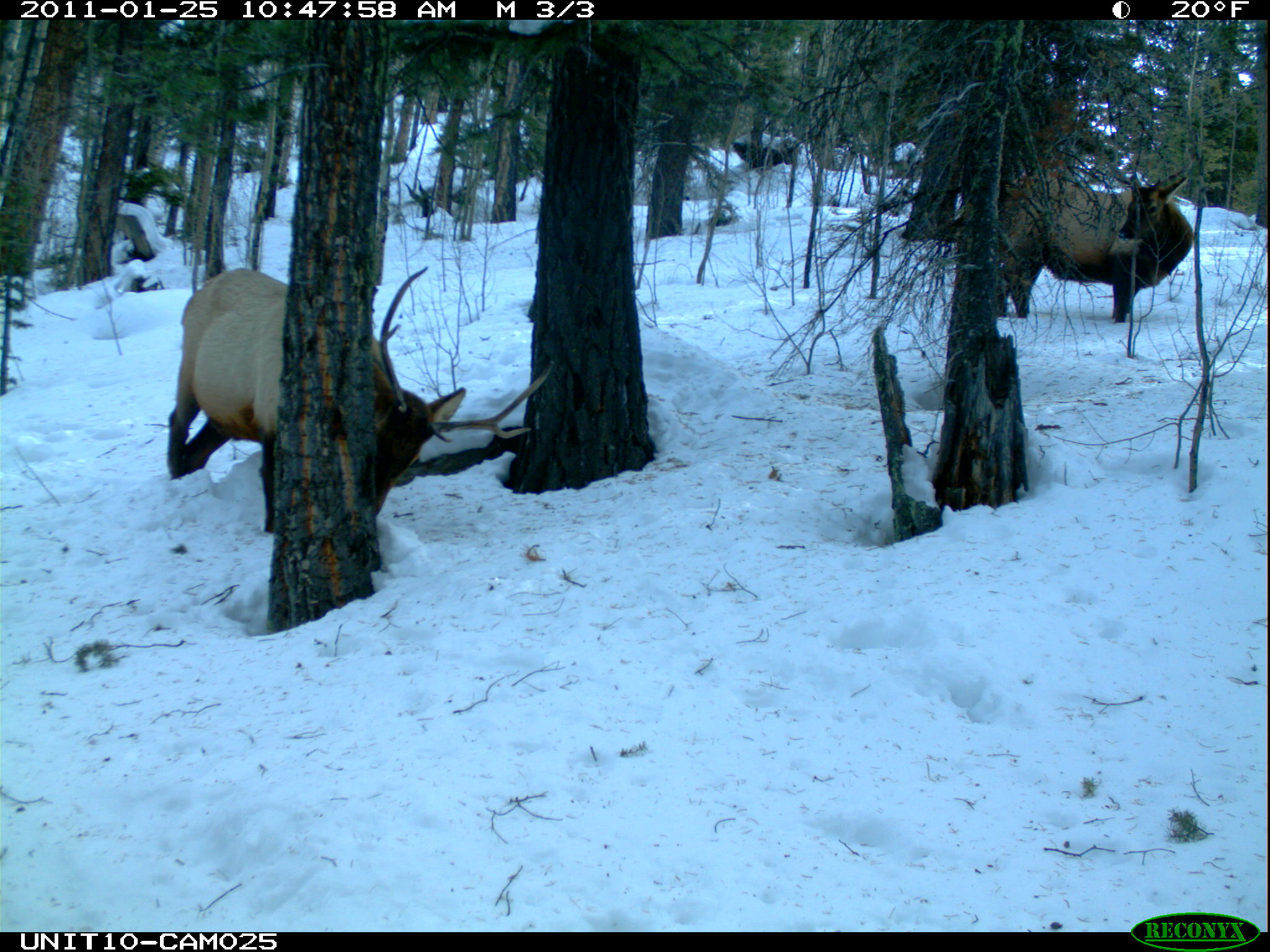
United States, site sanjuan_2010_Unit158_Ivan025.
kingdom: Animalia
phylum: Chordata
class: Mammalia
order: Artiodactyla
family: Cervidae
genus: Cervus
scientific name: Cervus elaphus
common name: red deer